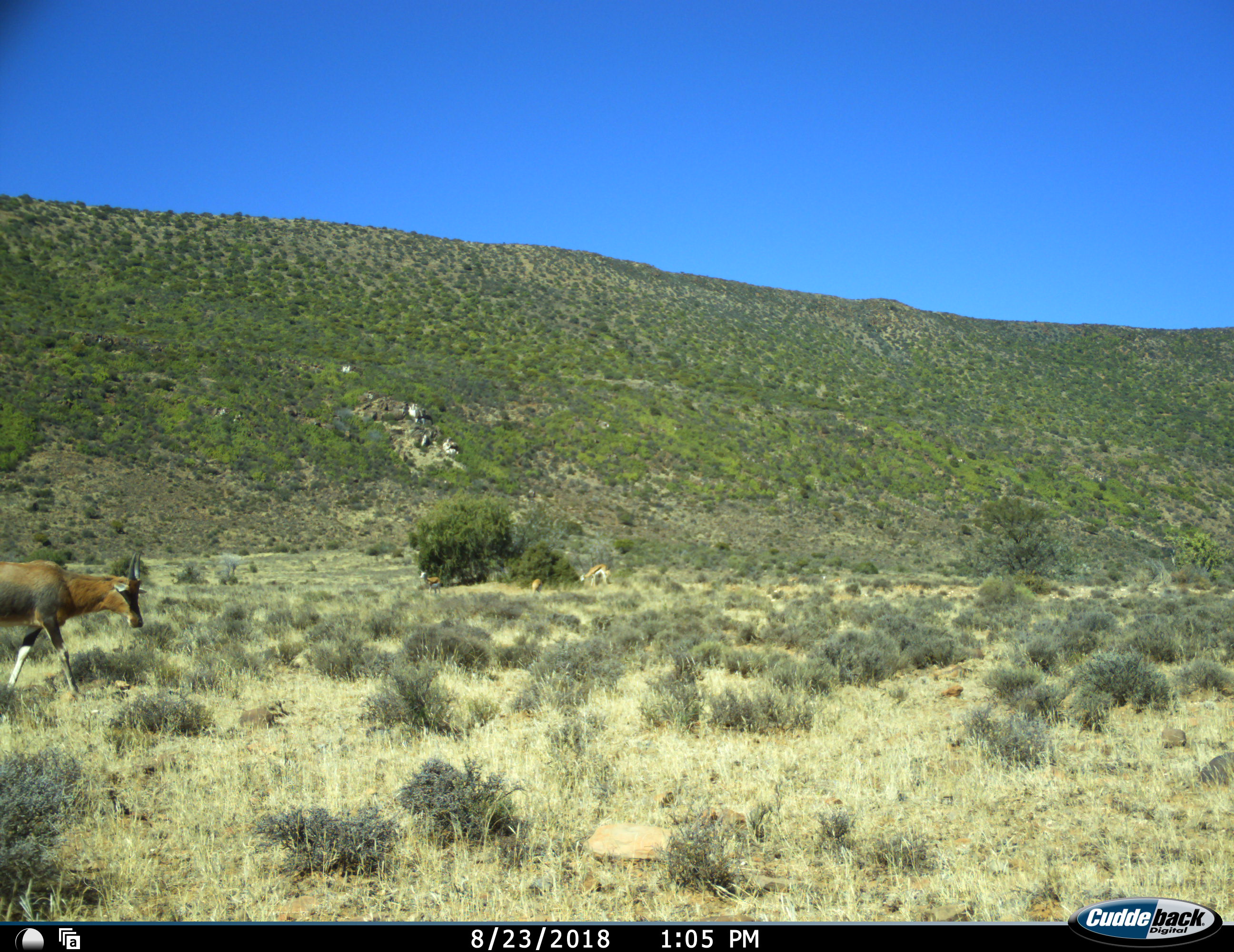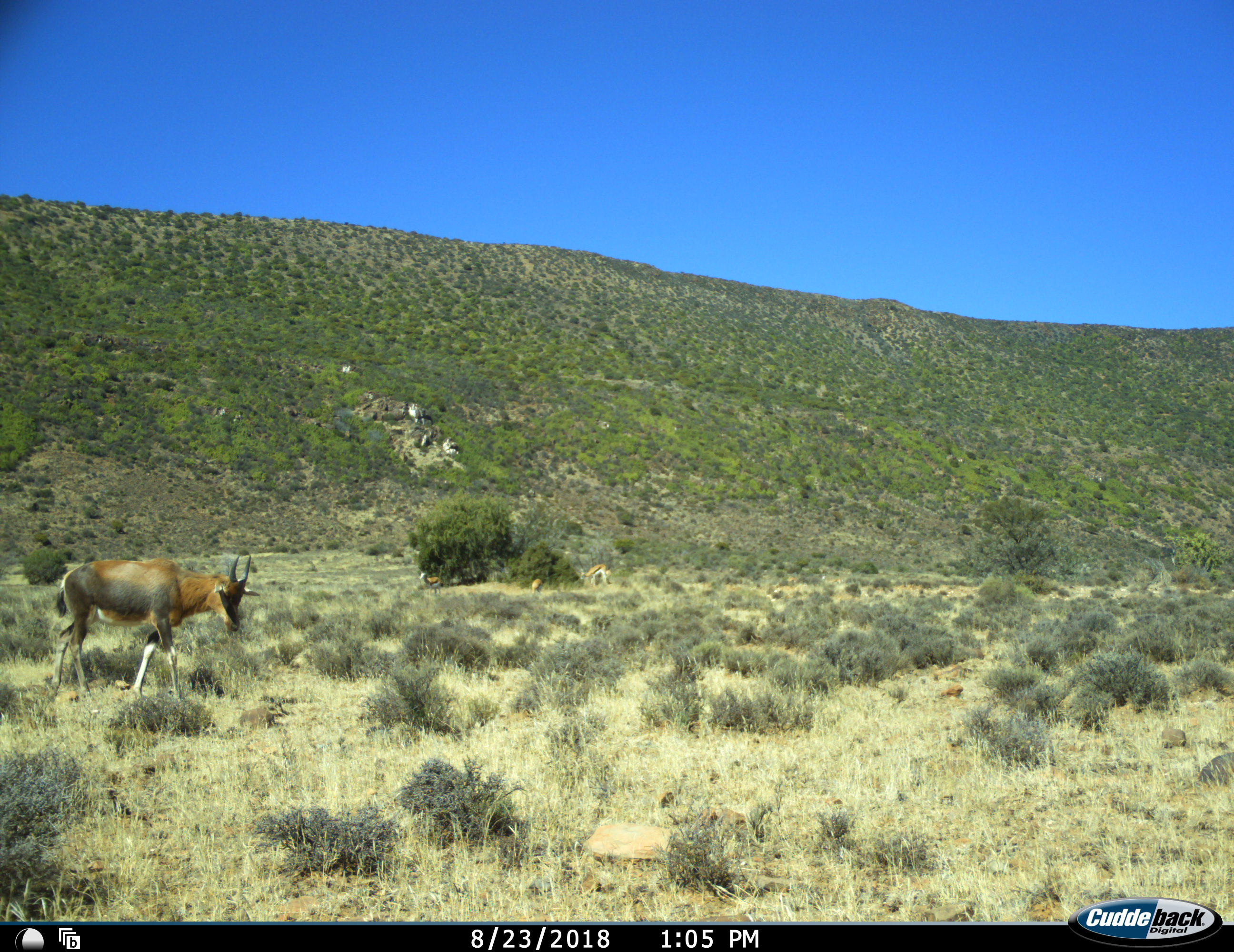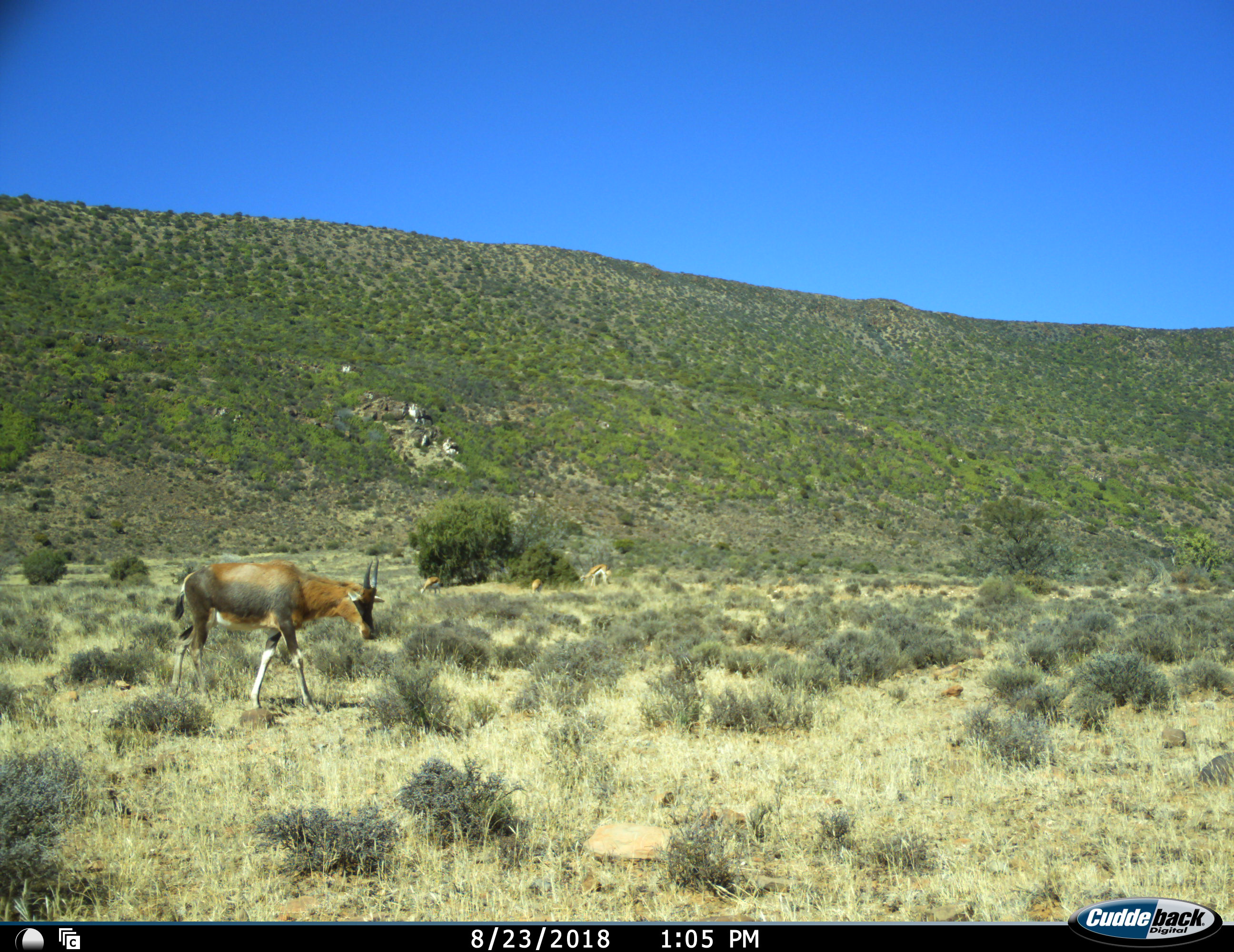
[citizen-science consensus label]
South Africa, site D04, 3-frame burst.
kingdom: Animalia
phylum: Chordata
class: Mammalia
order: Artiodactyla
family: Bovidae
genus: Damaliscus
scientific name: Damaliscus pygargus phillipsi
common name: blesbok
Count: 1.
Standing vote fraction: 0%.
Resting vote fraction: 0%.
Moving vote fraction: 100%.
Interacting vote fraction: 0%.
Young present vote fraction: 0%.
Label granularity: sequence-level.